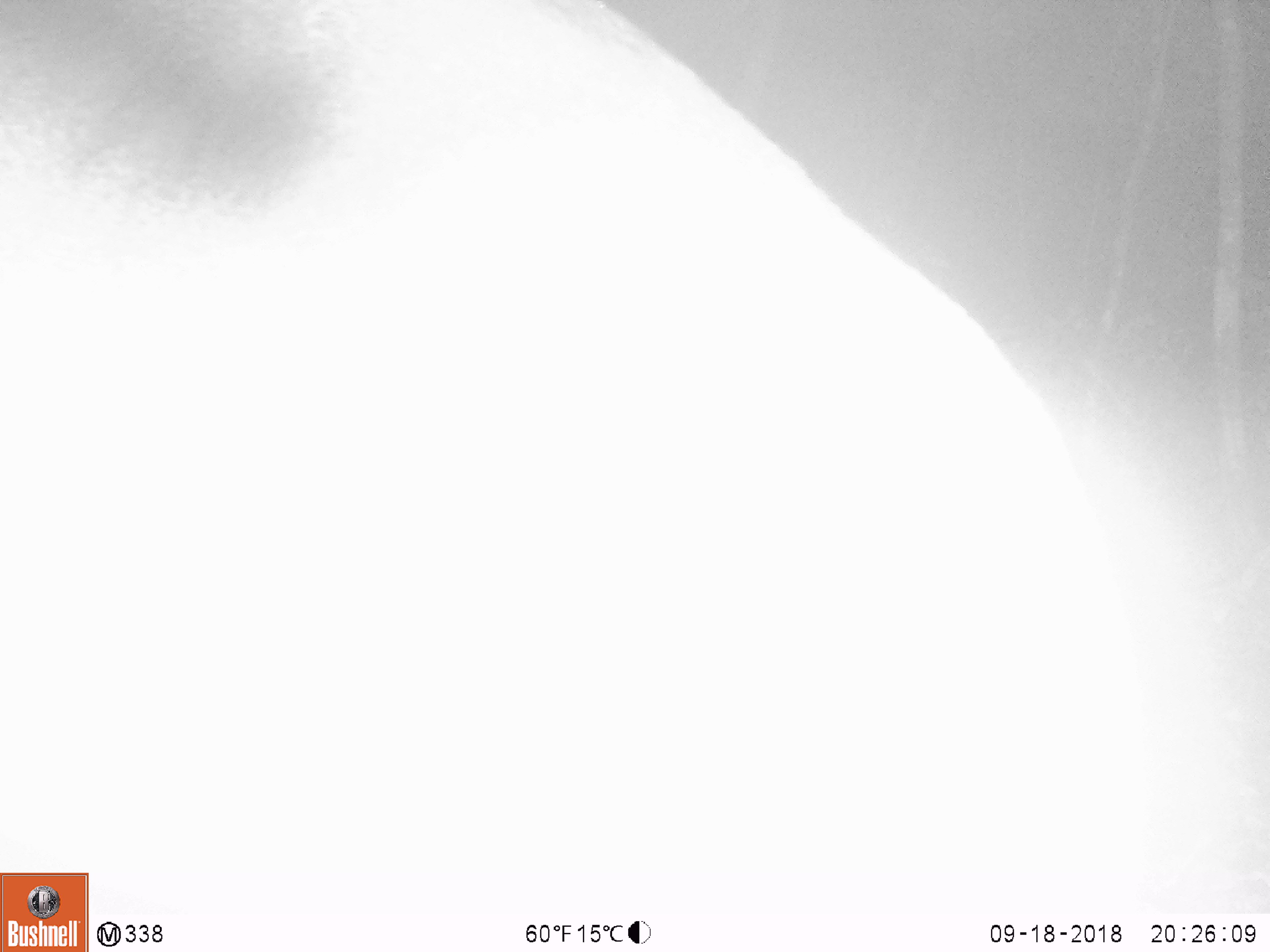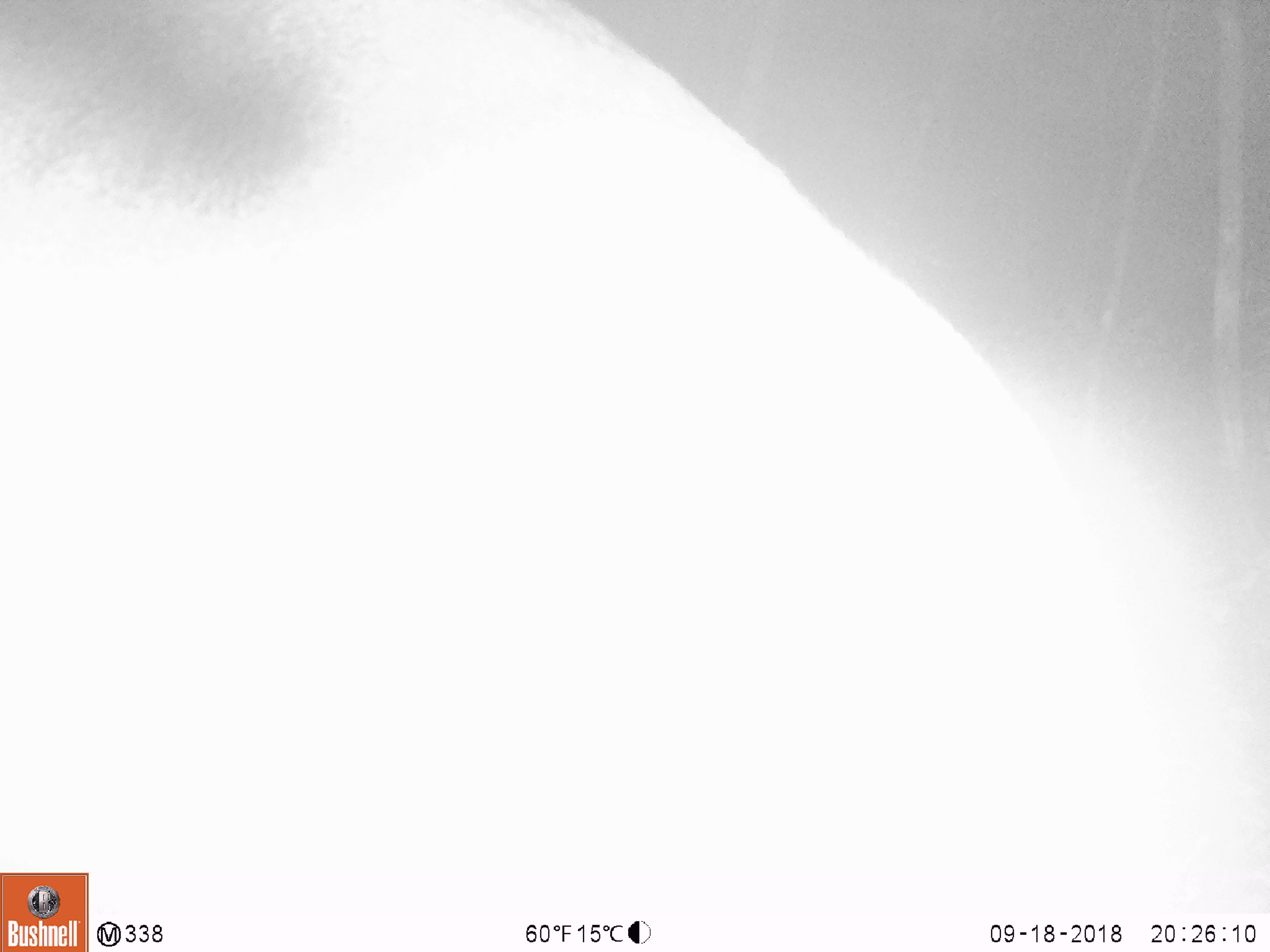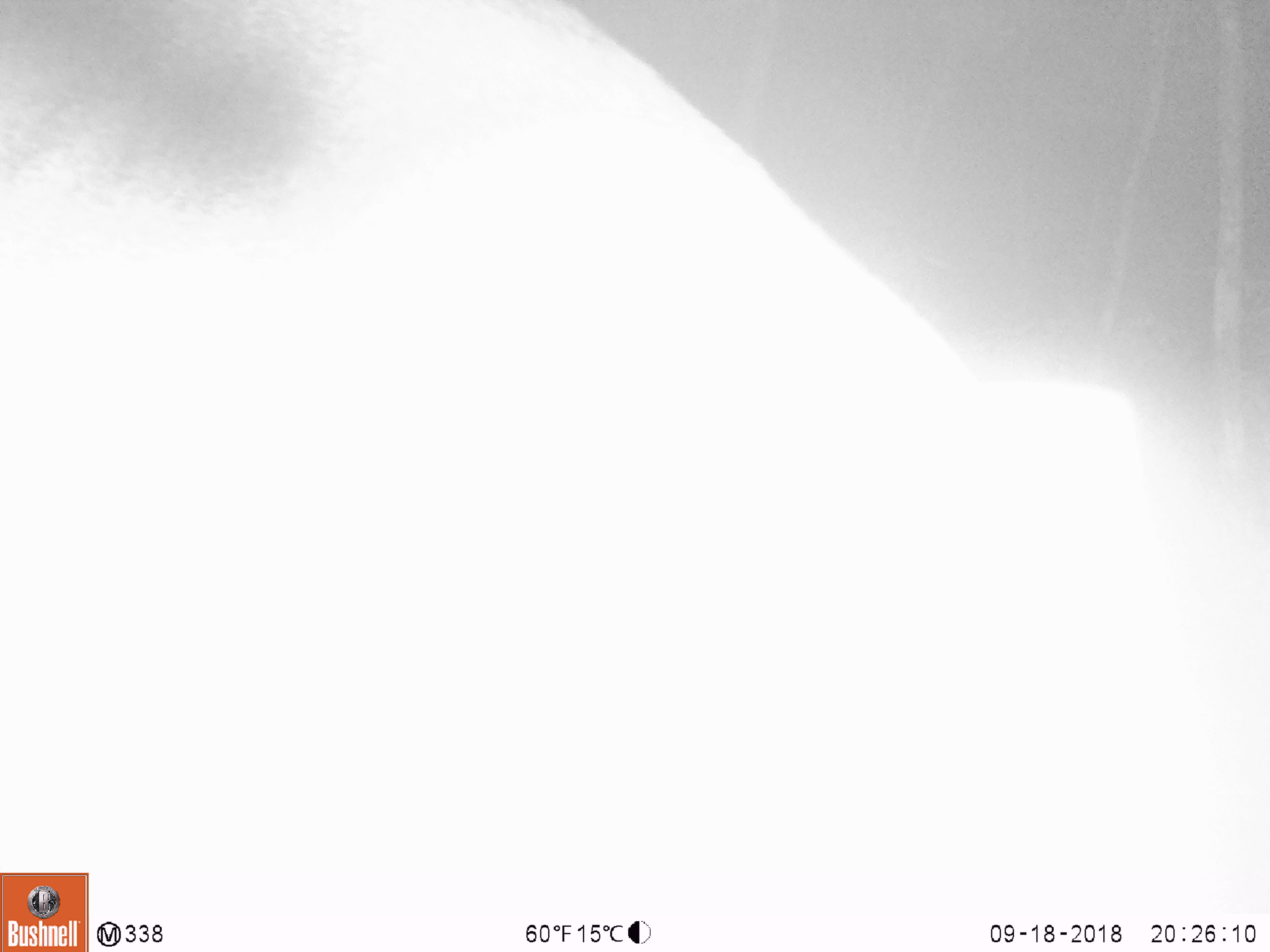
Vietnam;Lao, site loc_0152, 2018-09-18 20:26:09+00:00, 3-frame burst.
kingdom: Animalia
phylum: Chordata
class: Mammalia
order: Artiodactyla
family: Cervidae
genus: Muntiacus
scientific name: Muntiacus vuquangensis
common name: large-antlered muntjac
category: large antlered muntjac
Large antlered muntjac (large-antlered muntjac) (Muntiacus vuquangensis). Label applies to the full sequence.